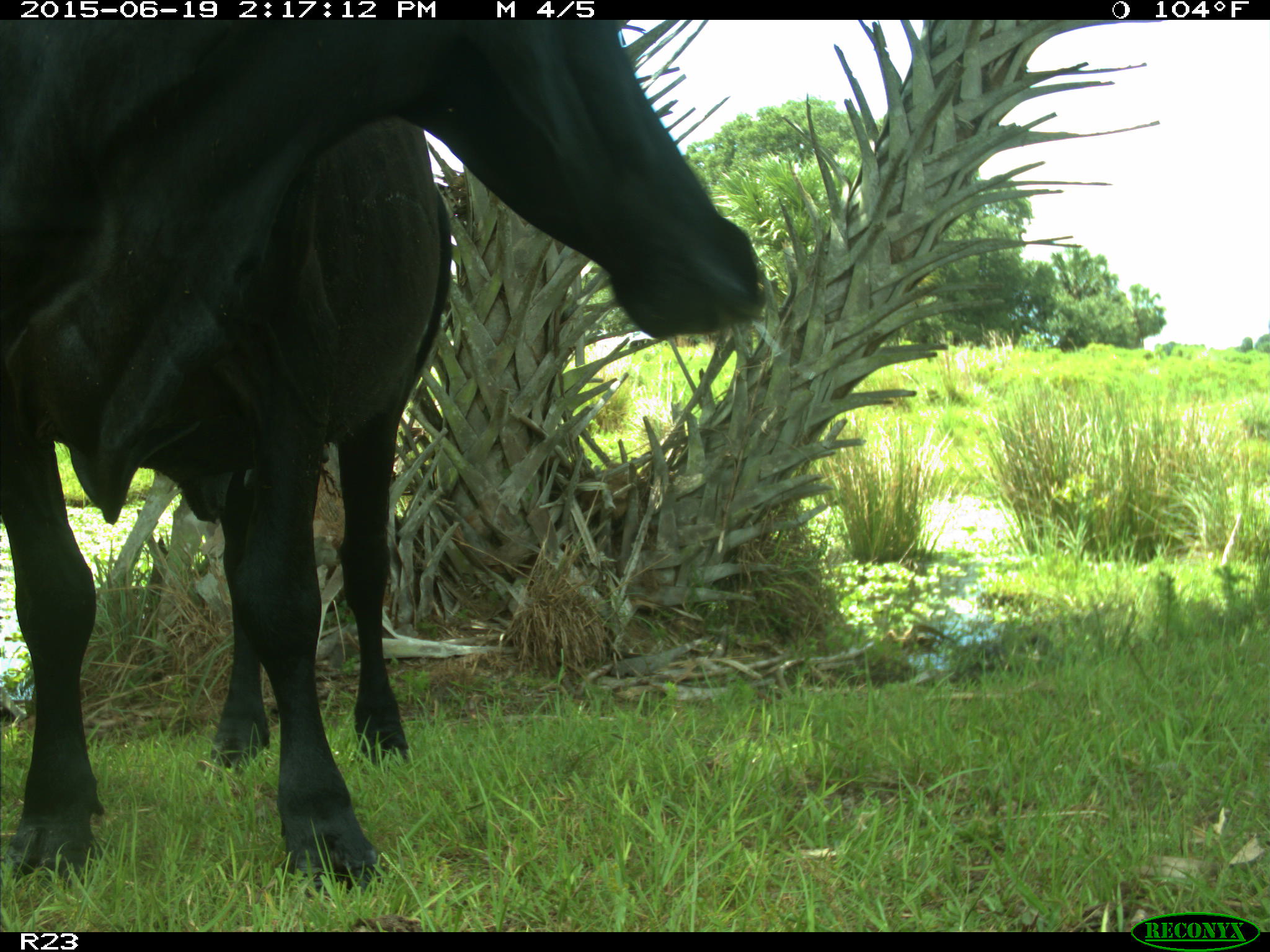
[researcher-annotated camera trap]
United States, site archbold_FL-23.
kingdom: Animalia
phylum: Chordata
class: Mammalia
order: Artiodactyla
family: Bovidae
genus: Bos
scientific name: Bos taurus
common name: domestic cow